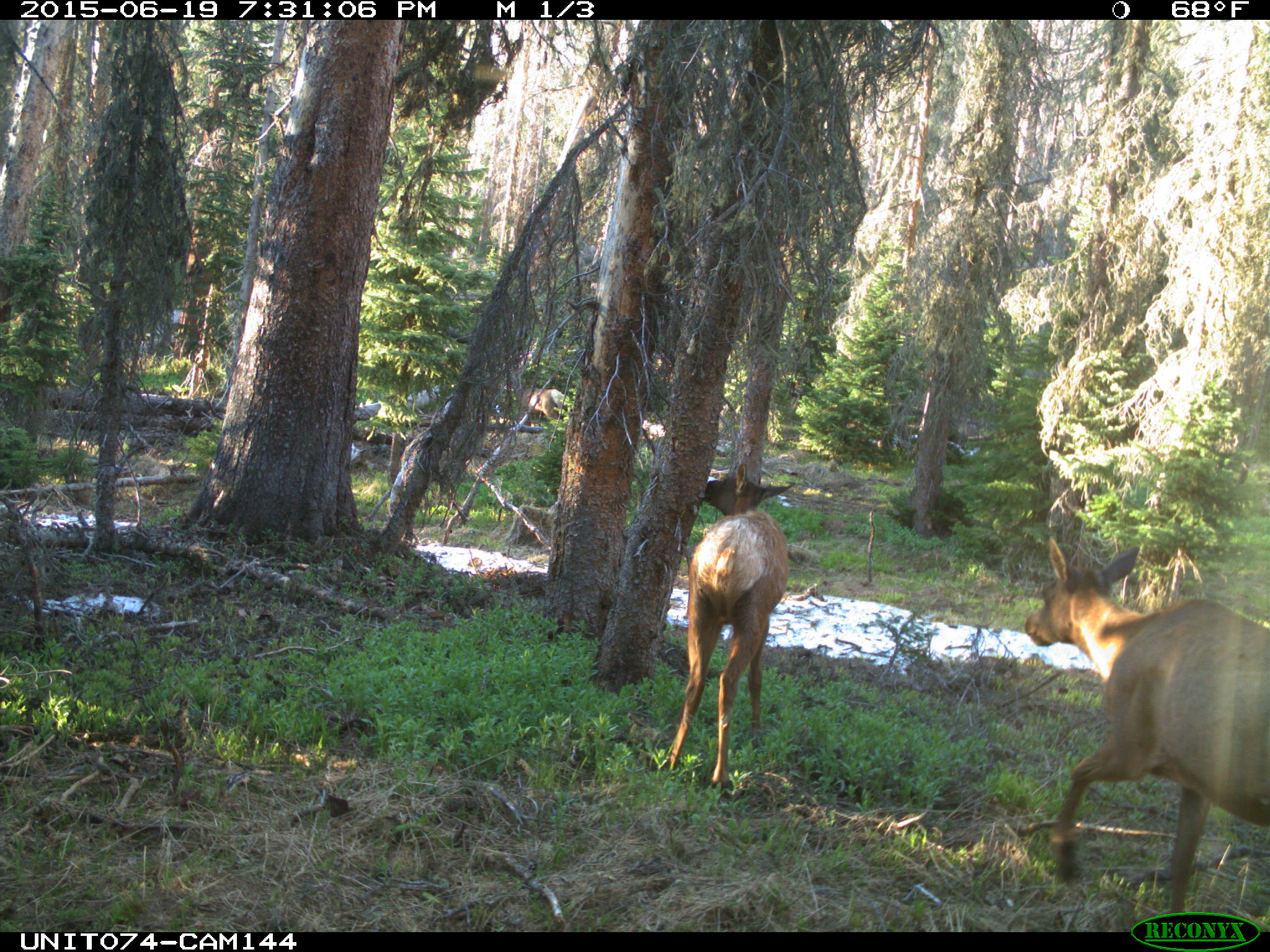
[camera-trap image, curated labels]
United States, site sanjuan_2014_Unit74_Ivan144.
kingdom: Animalia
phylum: Chordata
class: Mammalia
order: Artiodactyla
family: Cervidae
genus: Cervus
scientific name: Cervus elaphus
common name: red deer